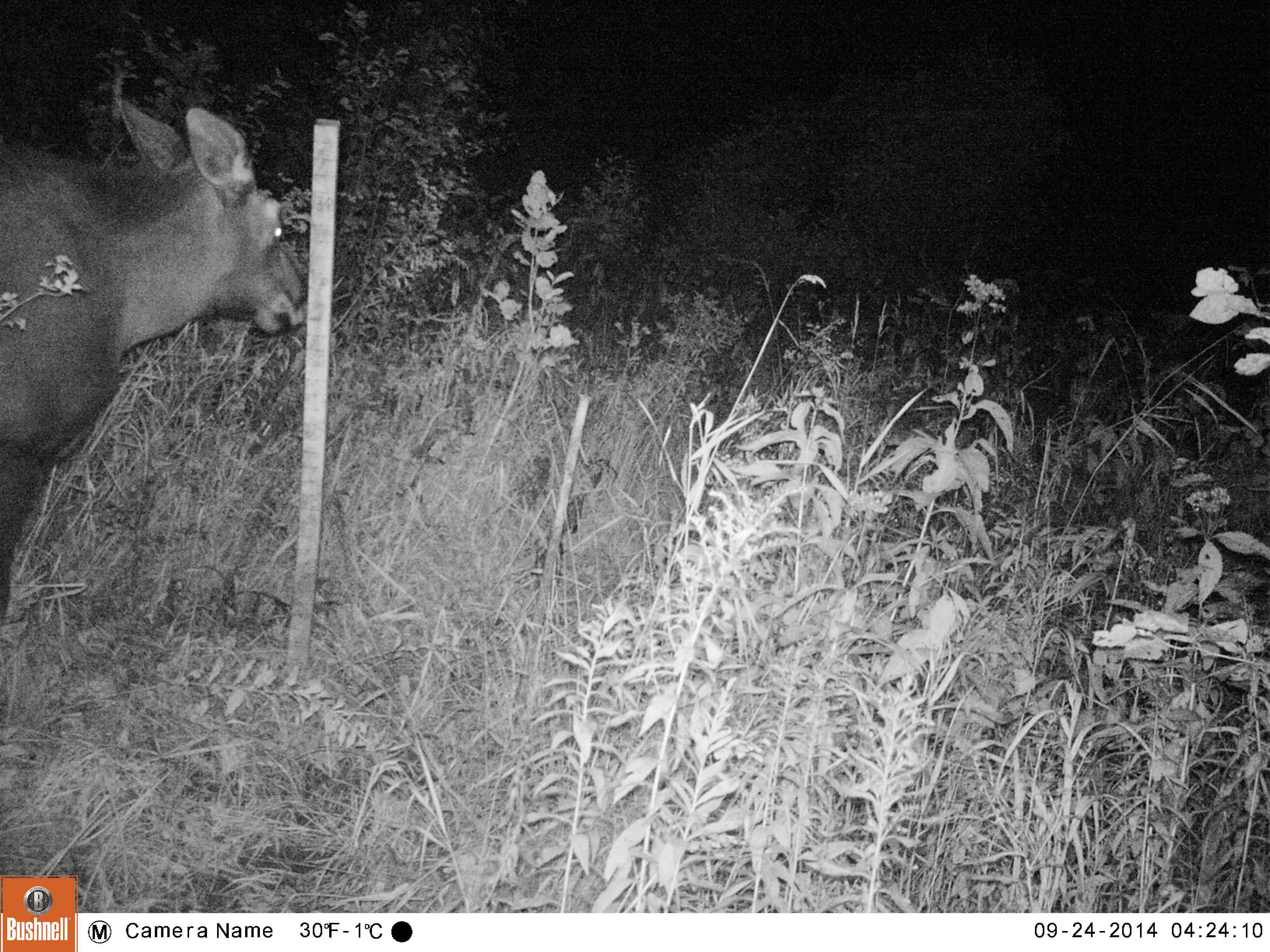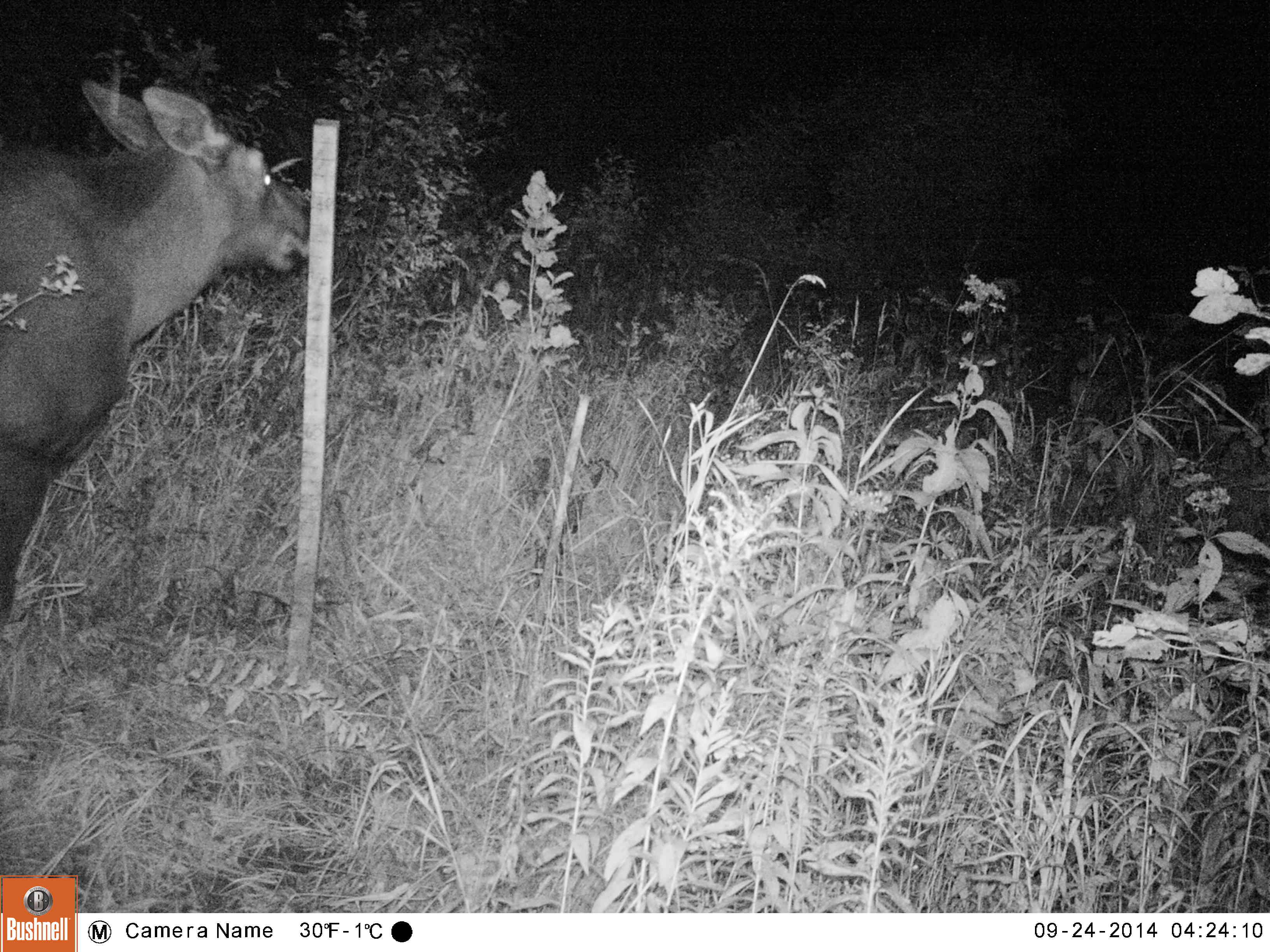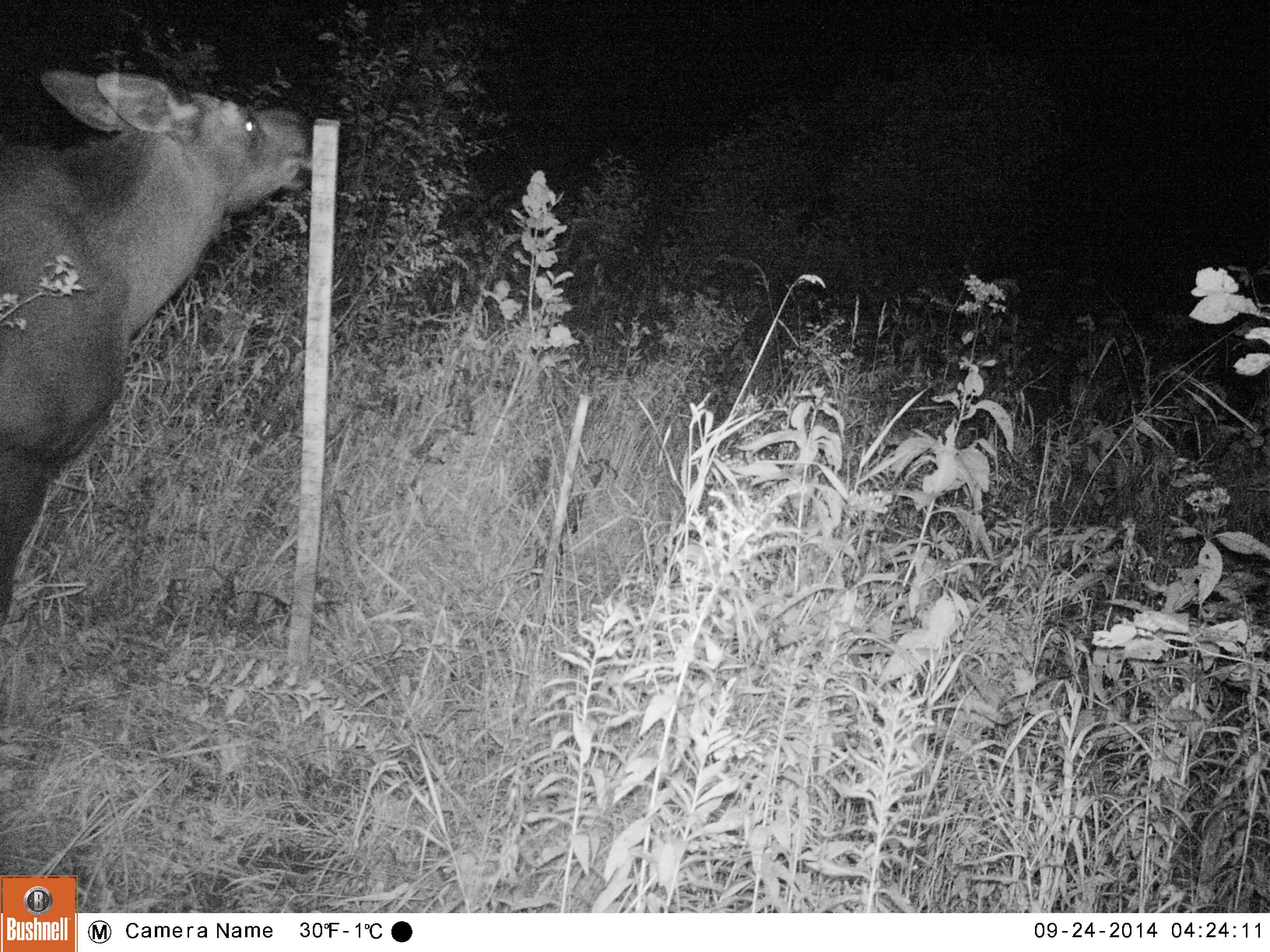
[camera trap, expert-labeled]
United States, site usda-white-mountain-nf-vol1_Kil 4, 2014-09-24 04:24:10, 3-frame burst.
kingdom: Animalia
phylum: Chordata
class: Mammalia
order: Artiodactyla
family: Cervidae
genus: Alces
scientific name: Alces alces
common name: moose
Moose (Alces alces).